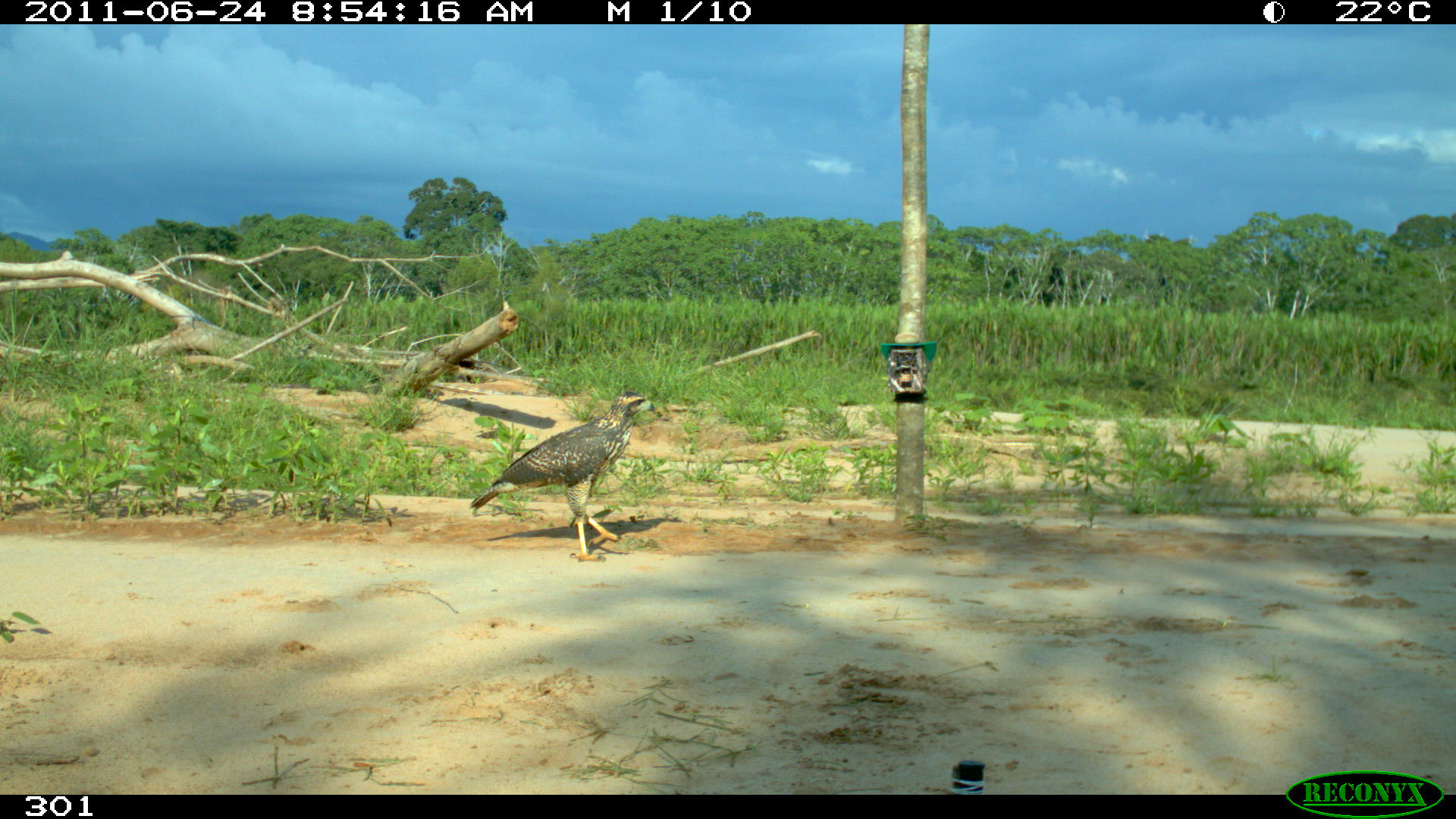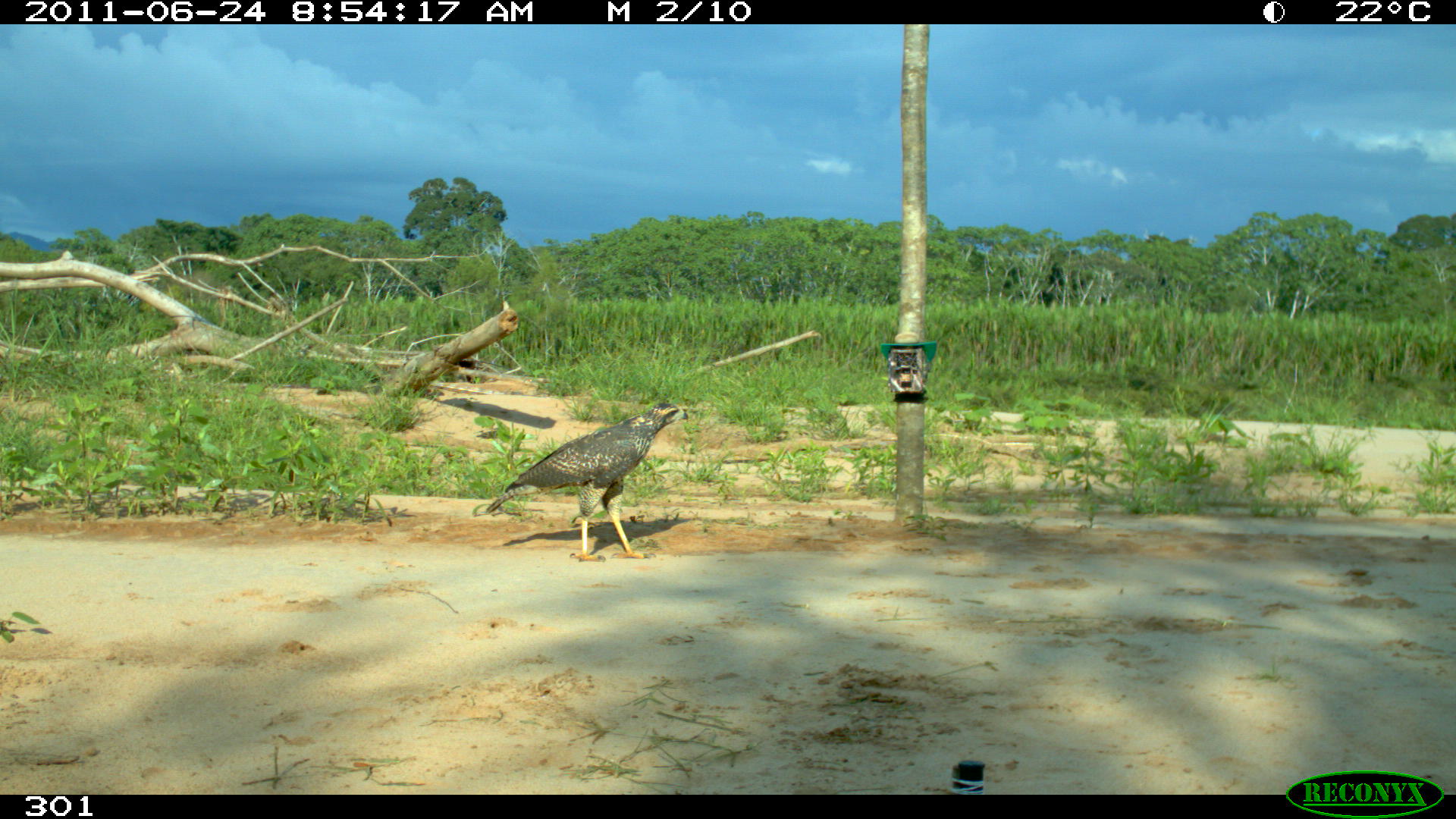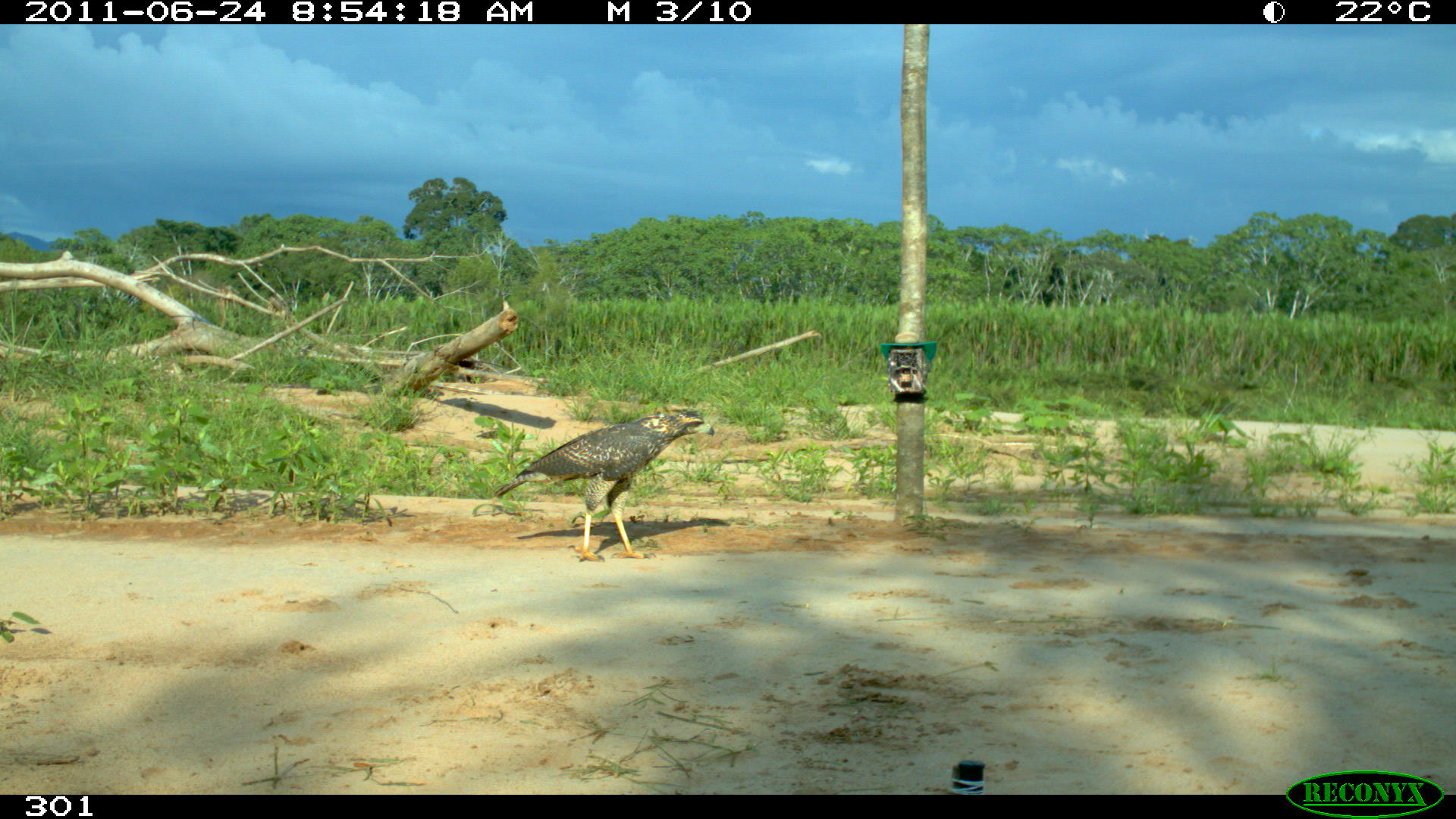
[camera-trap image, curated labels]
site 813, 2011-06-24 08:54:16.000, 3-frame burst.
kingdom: Animalia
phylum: Chordata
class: Aves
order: Accipitriformes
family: Accipitridae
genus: Buteogallus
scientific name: Buteogallus urubitinga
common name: great black hawk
Buteogallus urubitinga (great black hawk).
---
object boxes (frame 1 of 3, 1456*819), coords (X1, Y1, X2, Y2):
buteogallus urubitinga: (469, 391, 655, 563)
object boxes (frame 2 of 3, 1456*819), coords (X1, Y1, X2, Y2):
buteogallus urubitinga: (484, 403, 689, 561)